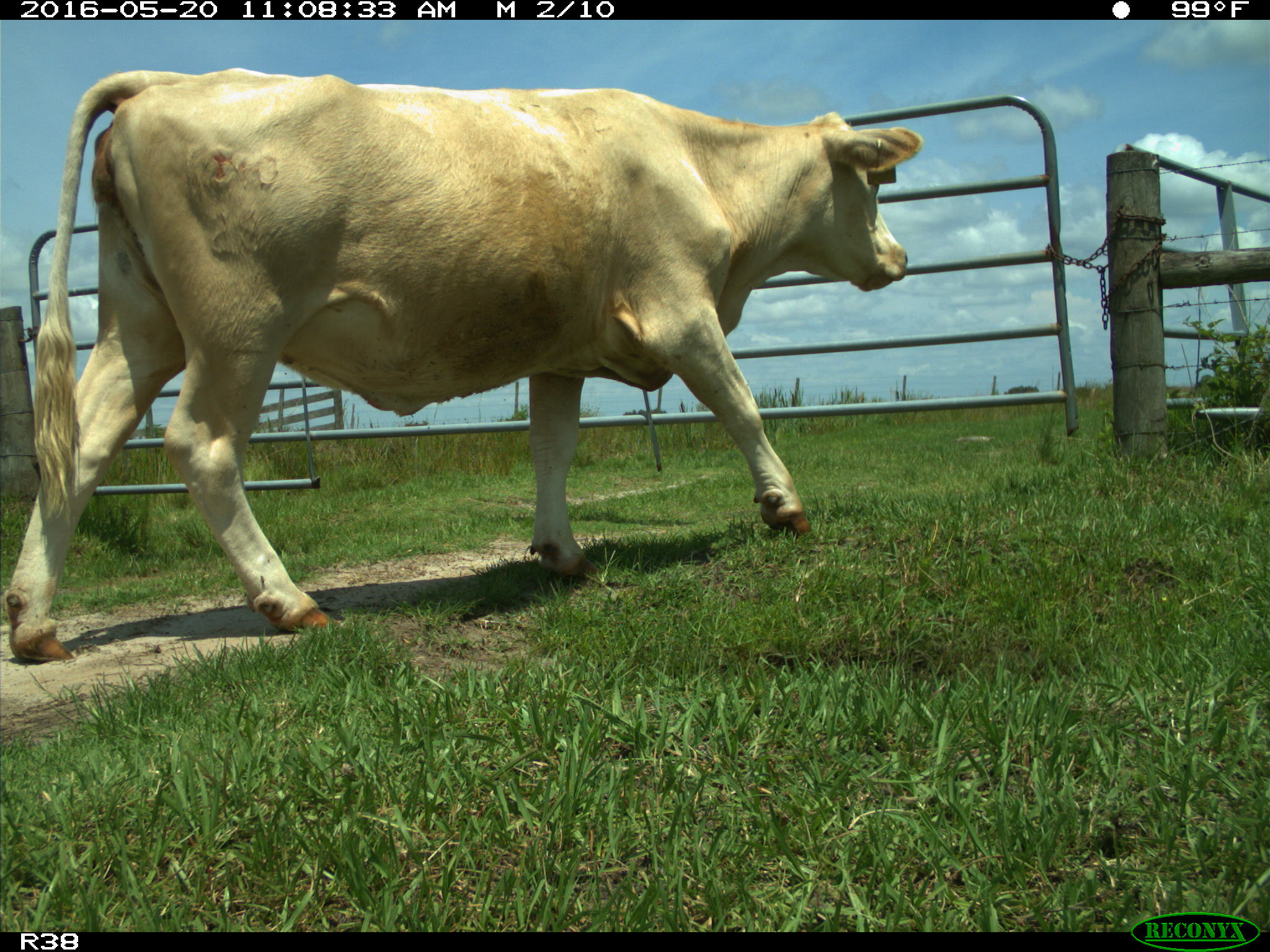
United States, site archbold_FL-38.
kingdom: Animalia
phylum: Chordata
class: Mammalia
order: Artiodactyla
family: Bovidae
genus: Bos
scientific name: Bos taurus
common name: domestic cow